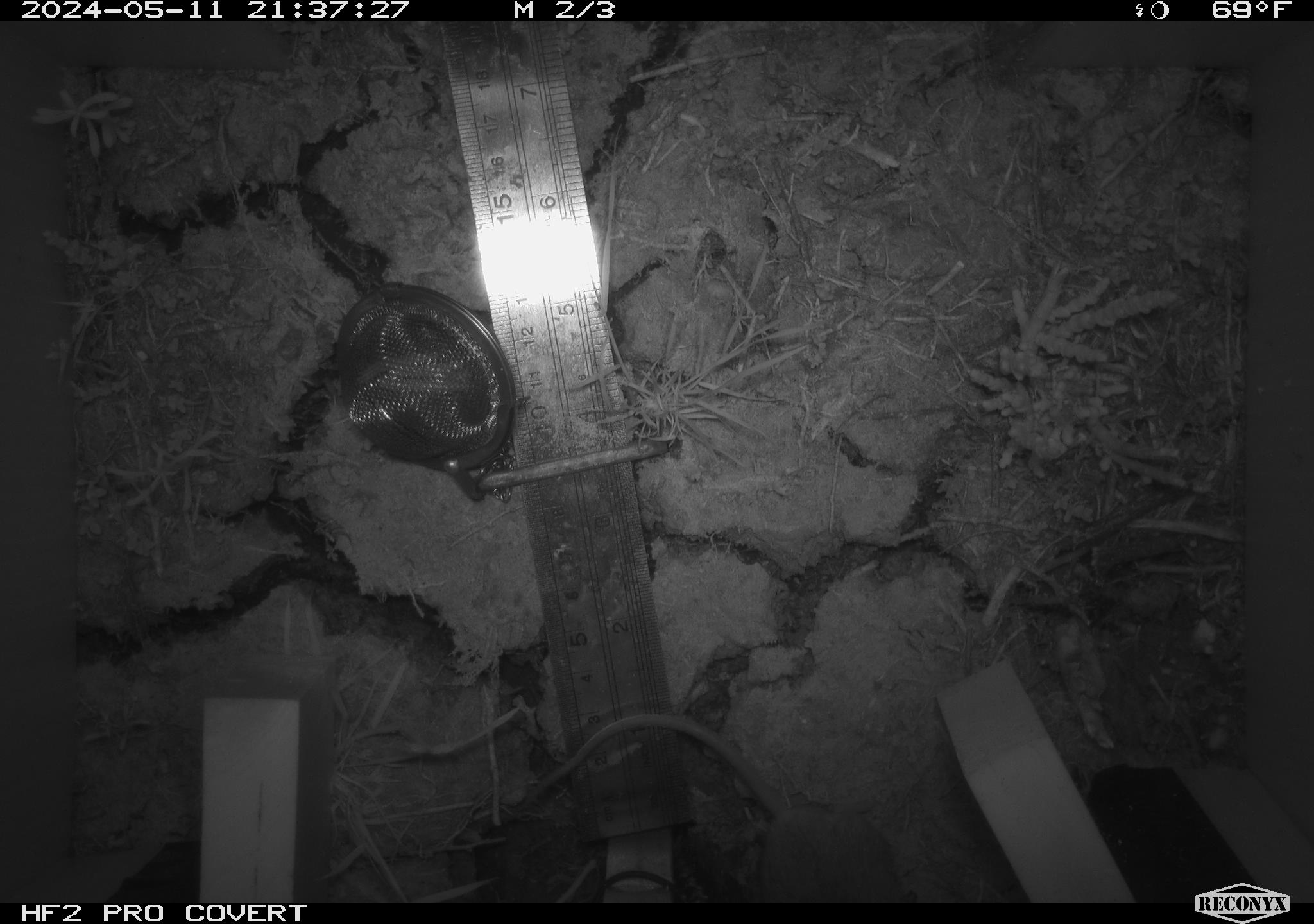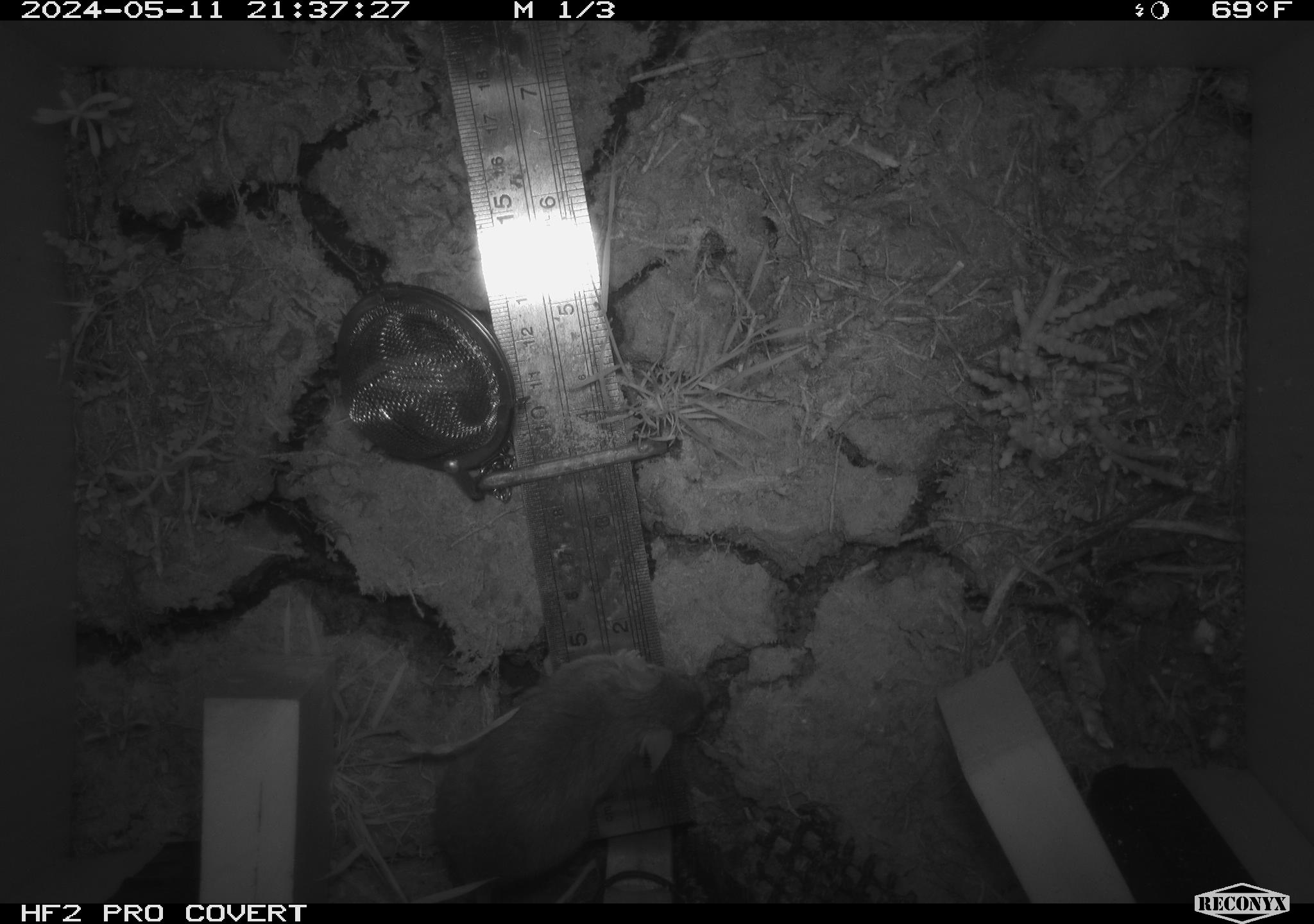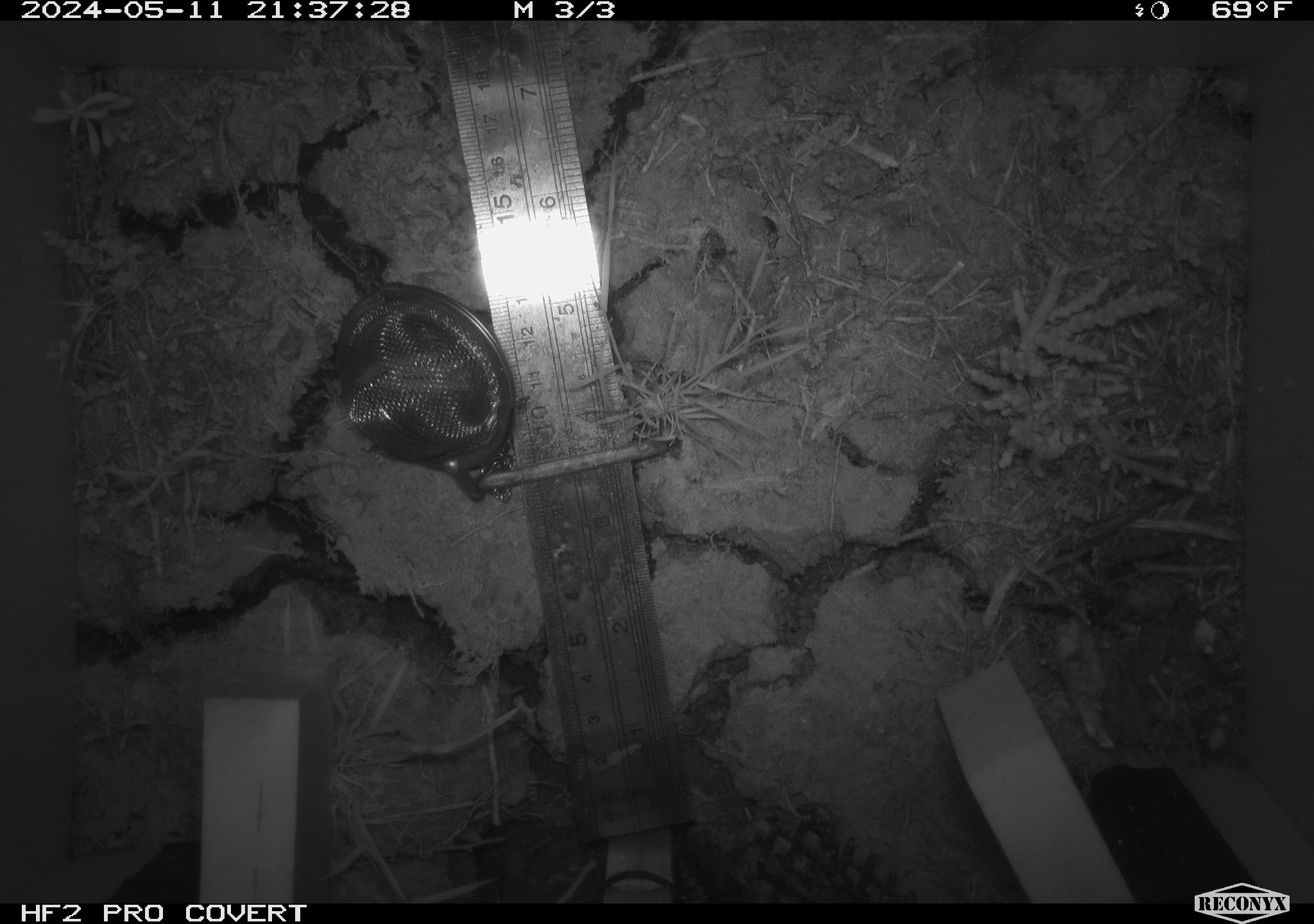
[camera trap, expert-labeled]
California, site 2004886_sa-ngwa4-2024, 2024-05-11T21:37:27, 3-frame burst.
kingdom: Animalia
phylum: Chordata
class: Mammalia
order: Rodentia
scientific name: Rodentia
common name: mouse species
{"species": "mouse species (Rodentia)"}